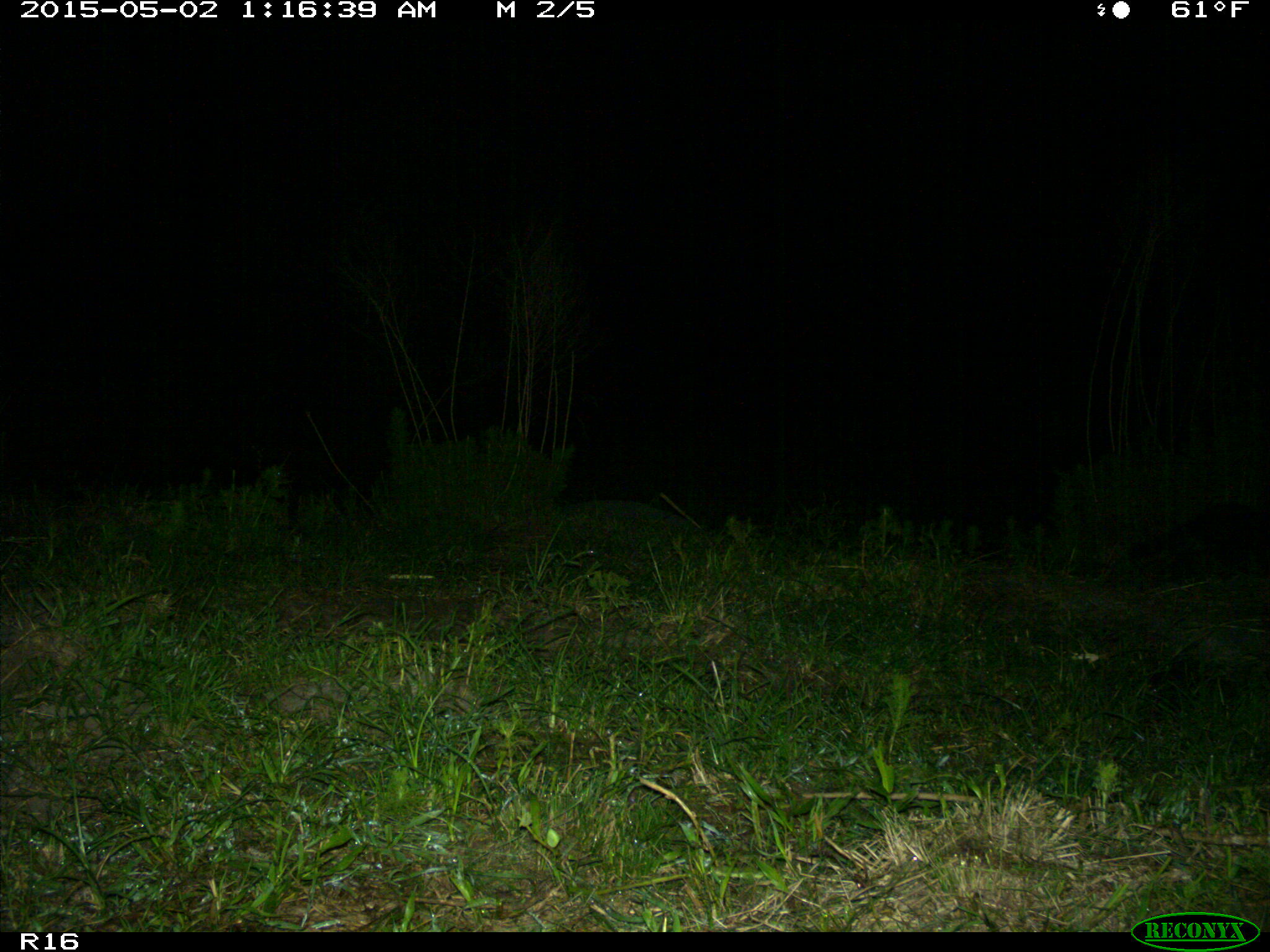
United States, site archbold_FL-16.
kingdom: Animalia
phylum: Chordata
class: Mammalia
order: Carnivora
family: Procyonidae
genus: Procyon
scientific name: Procyon lotor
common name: common raccoon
Procyon lotor (common raccoon).